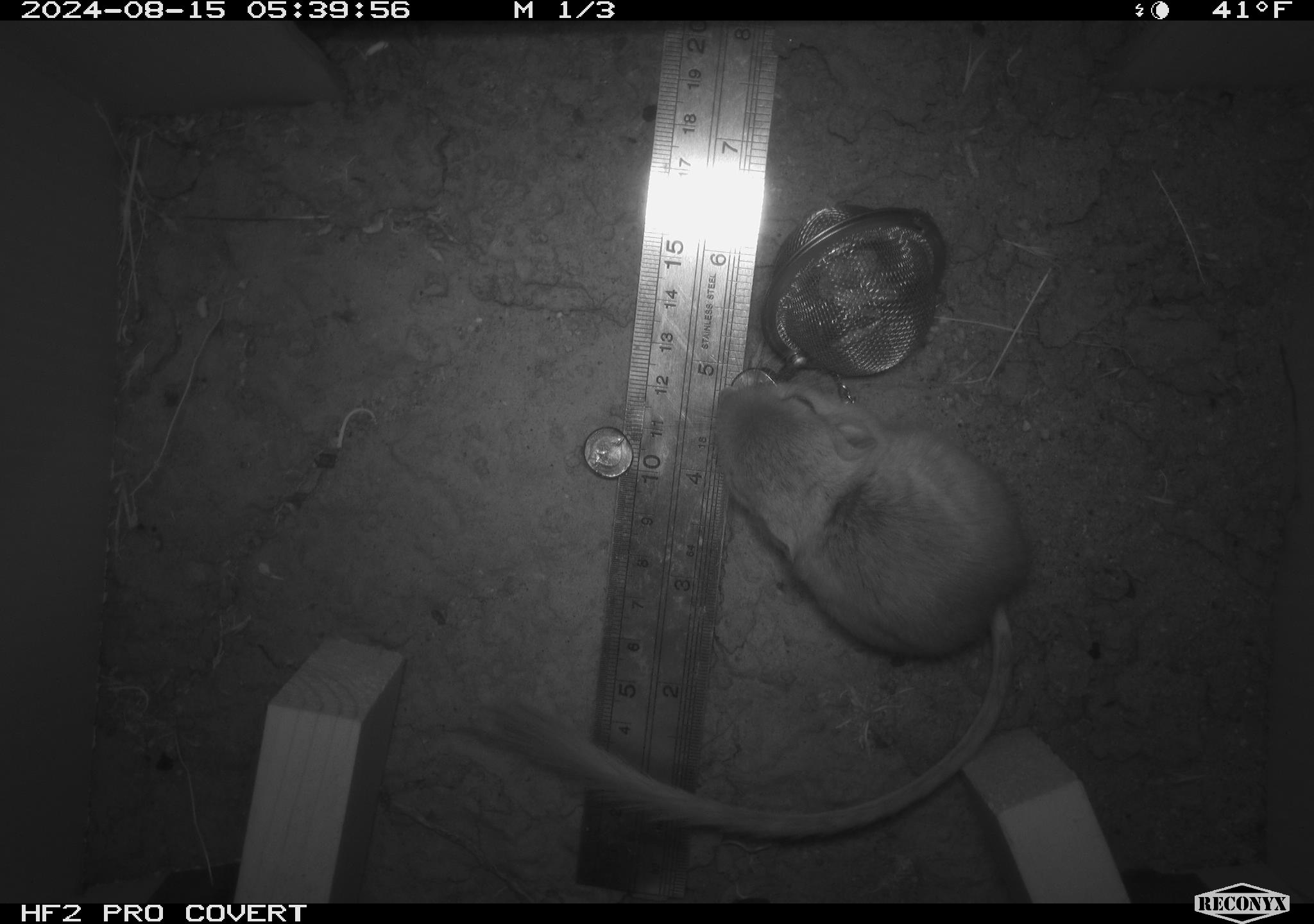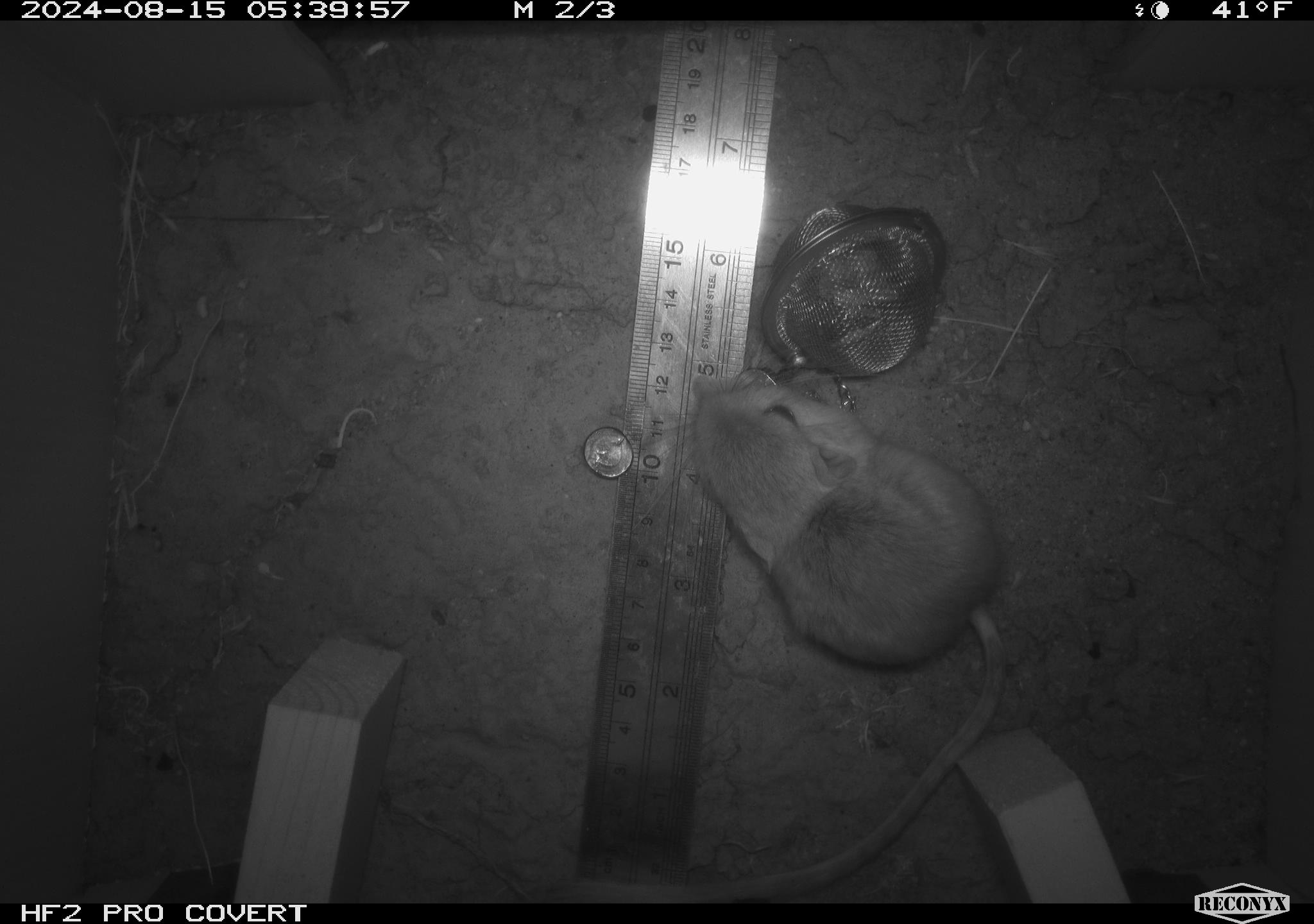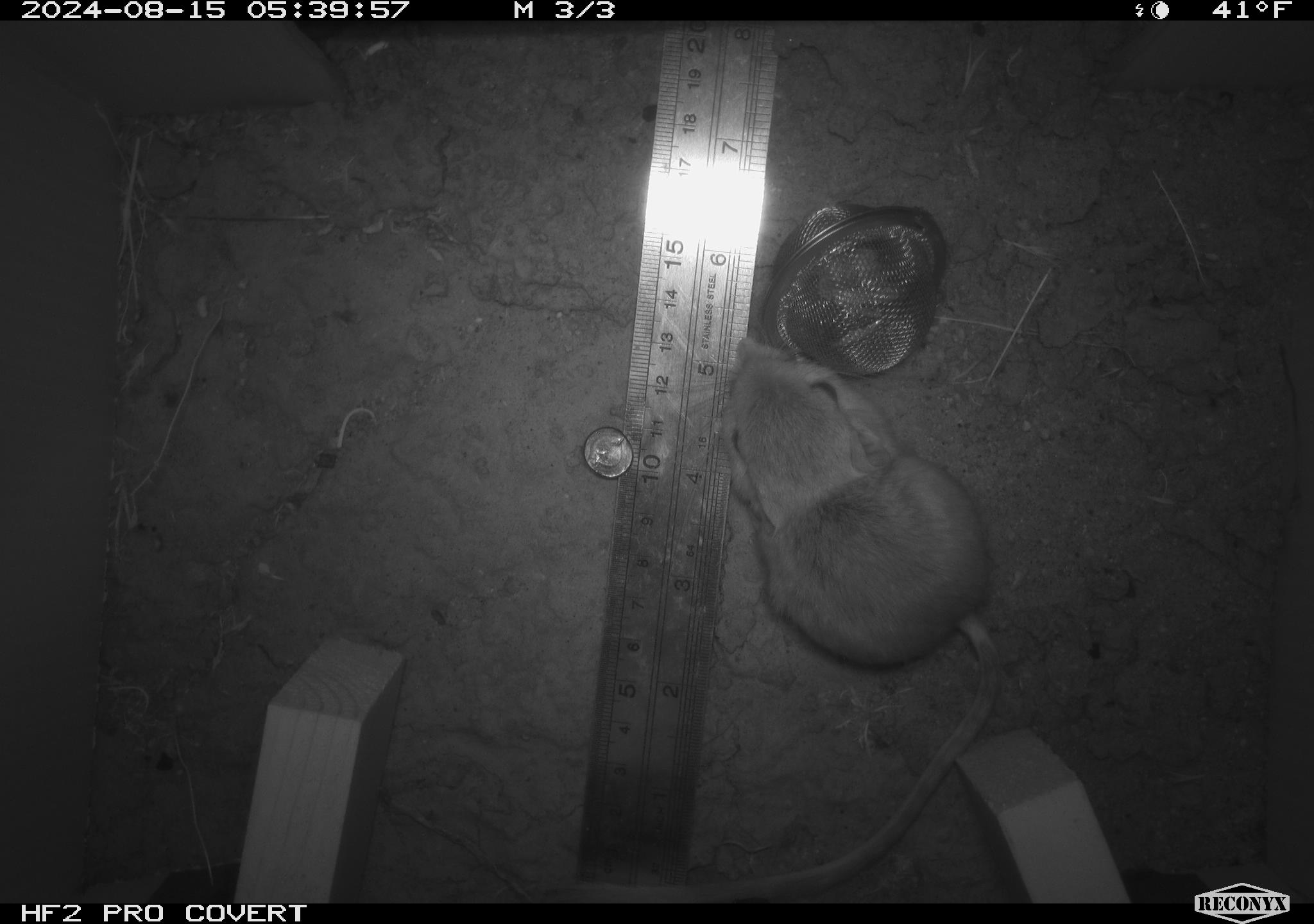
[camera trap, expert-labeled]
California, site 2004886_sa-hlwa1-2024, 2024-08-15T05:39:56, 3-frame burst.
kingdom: Animalia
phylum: Chordata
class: Mammalia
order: Rodentia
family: Heteromyidae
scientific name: Heteromyidae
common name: kangaroo rats and pocket mice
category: heteromyidae family